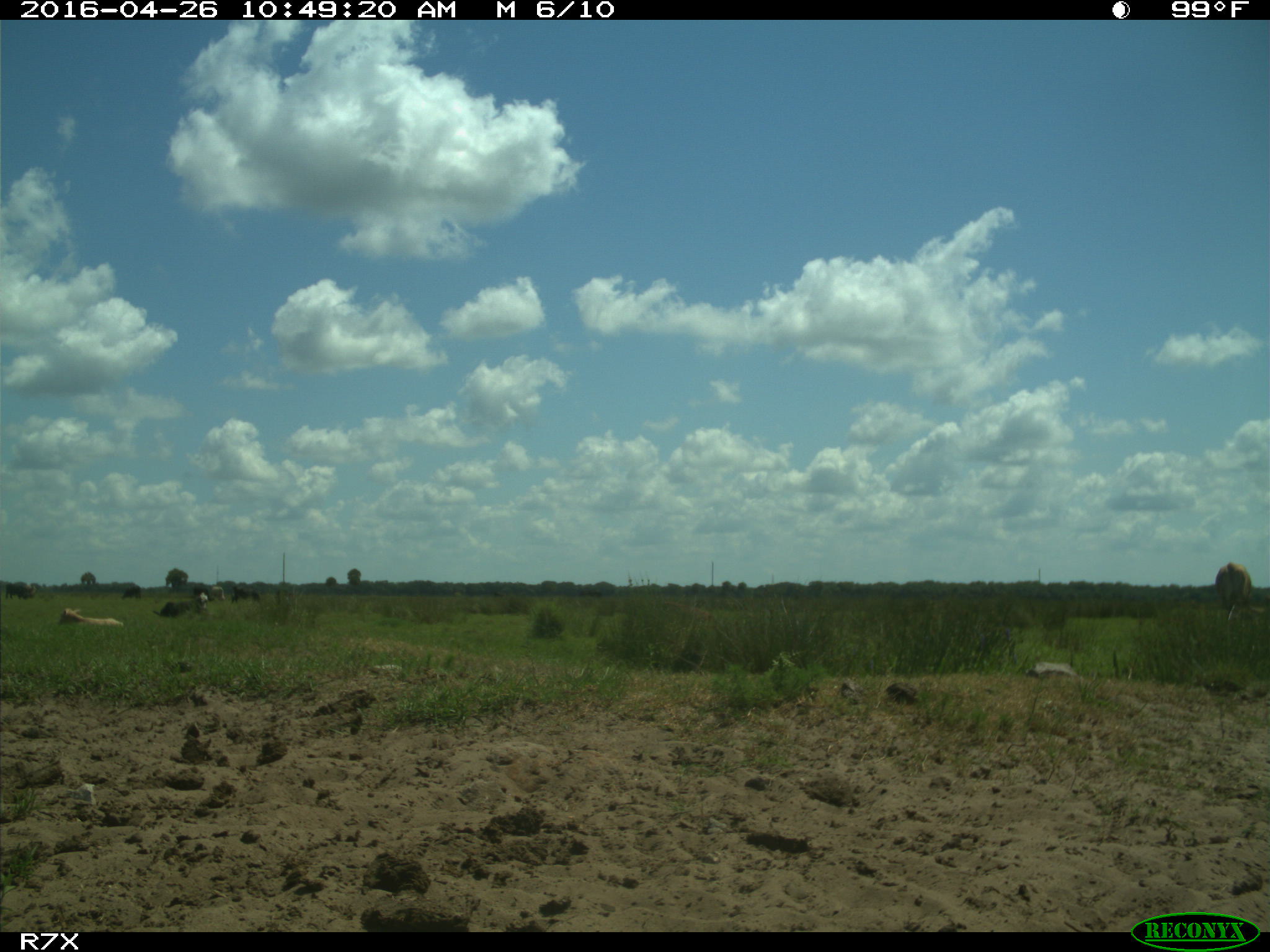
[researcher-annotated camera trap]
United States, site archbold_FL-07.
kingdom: Animalia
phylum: Chordata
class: Mammalia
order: Artiodactyla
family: Bovidae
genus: Bos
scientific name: Bos taurus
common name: domestic cow